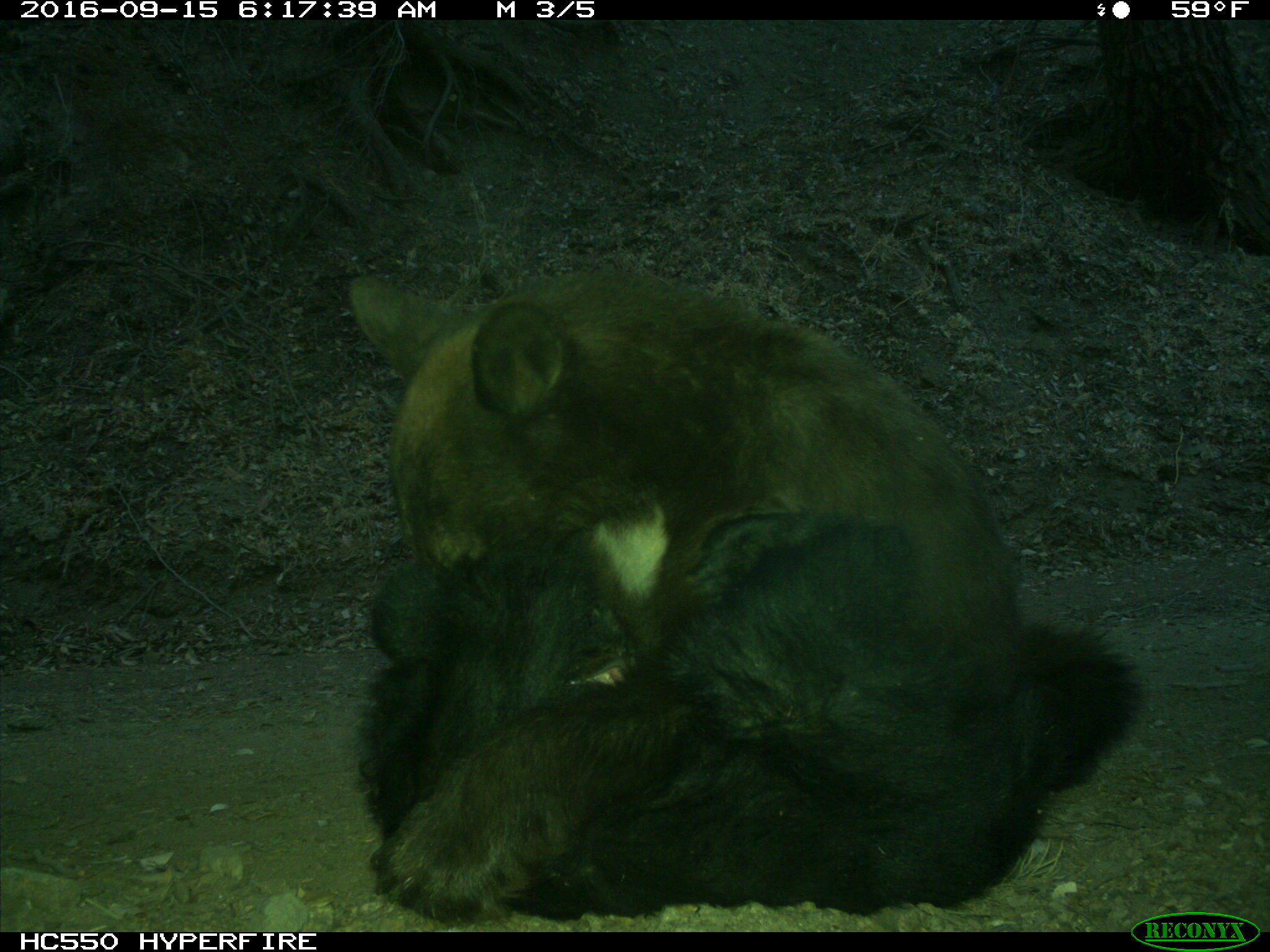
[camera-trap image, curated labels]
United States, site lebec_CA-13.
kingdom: Animalia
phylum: Chordata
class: Mammalia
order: Carnivora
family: Ursidae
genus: Ursus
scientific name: Ursus americanus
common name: american black bear